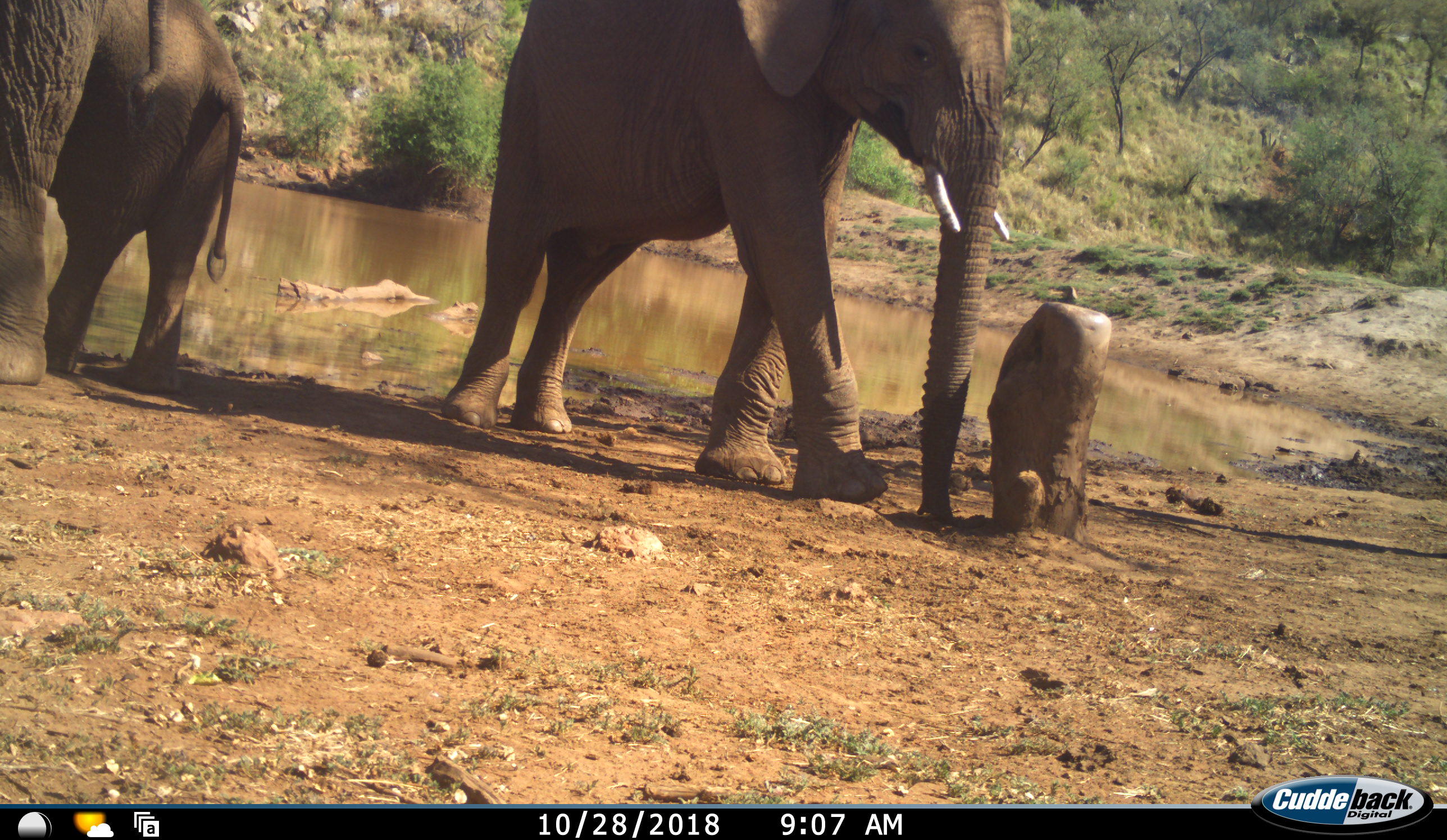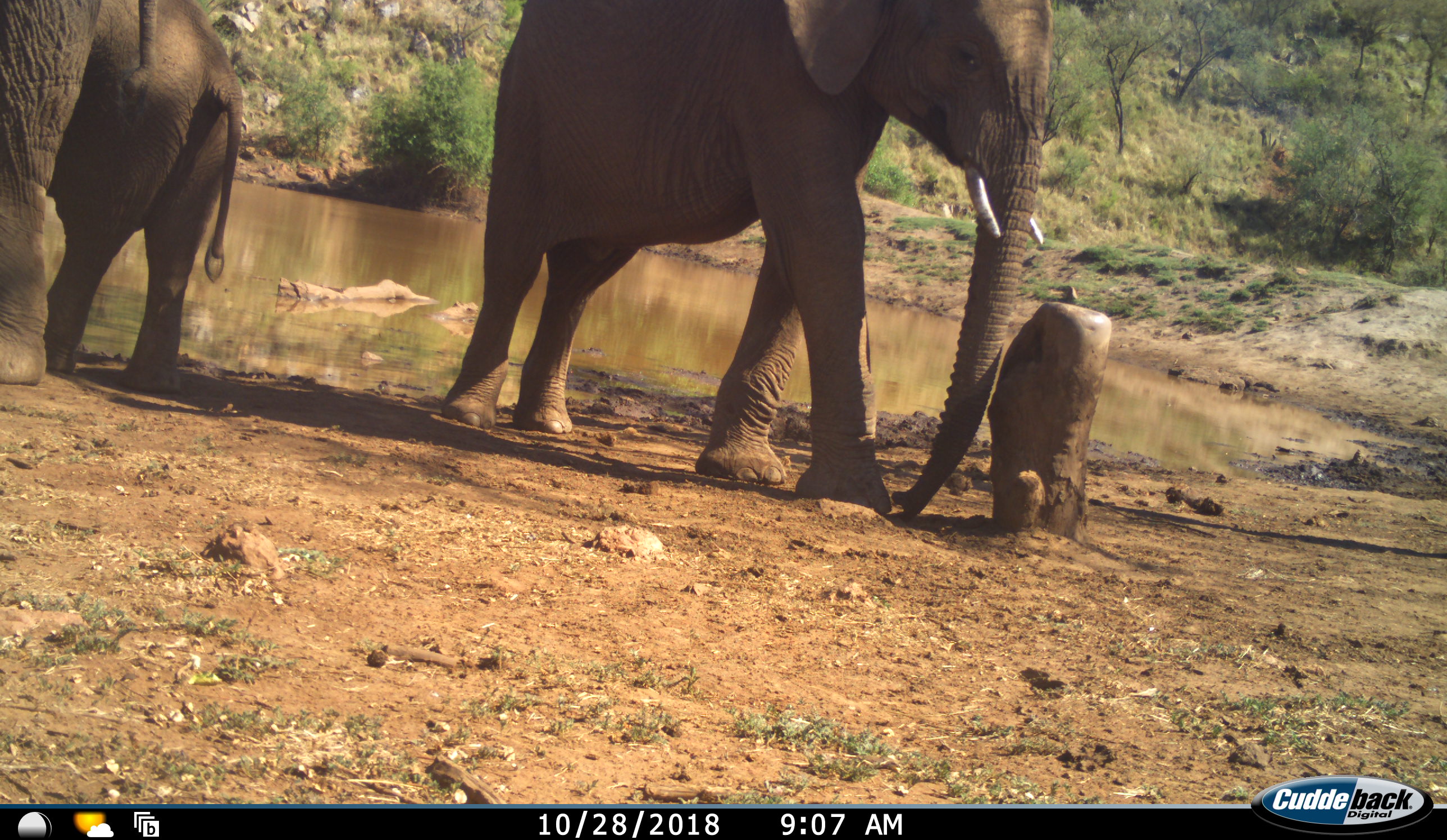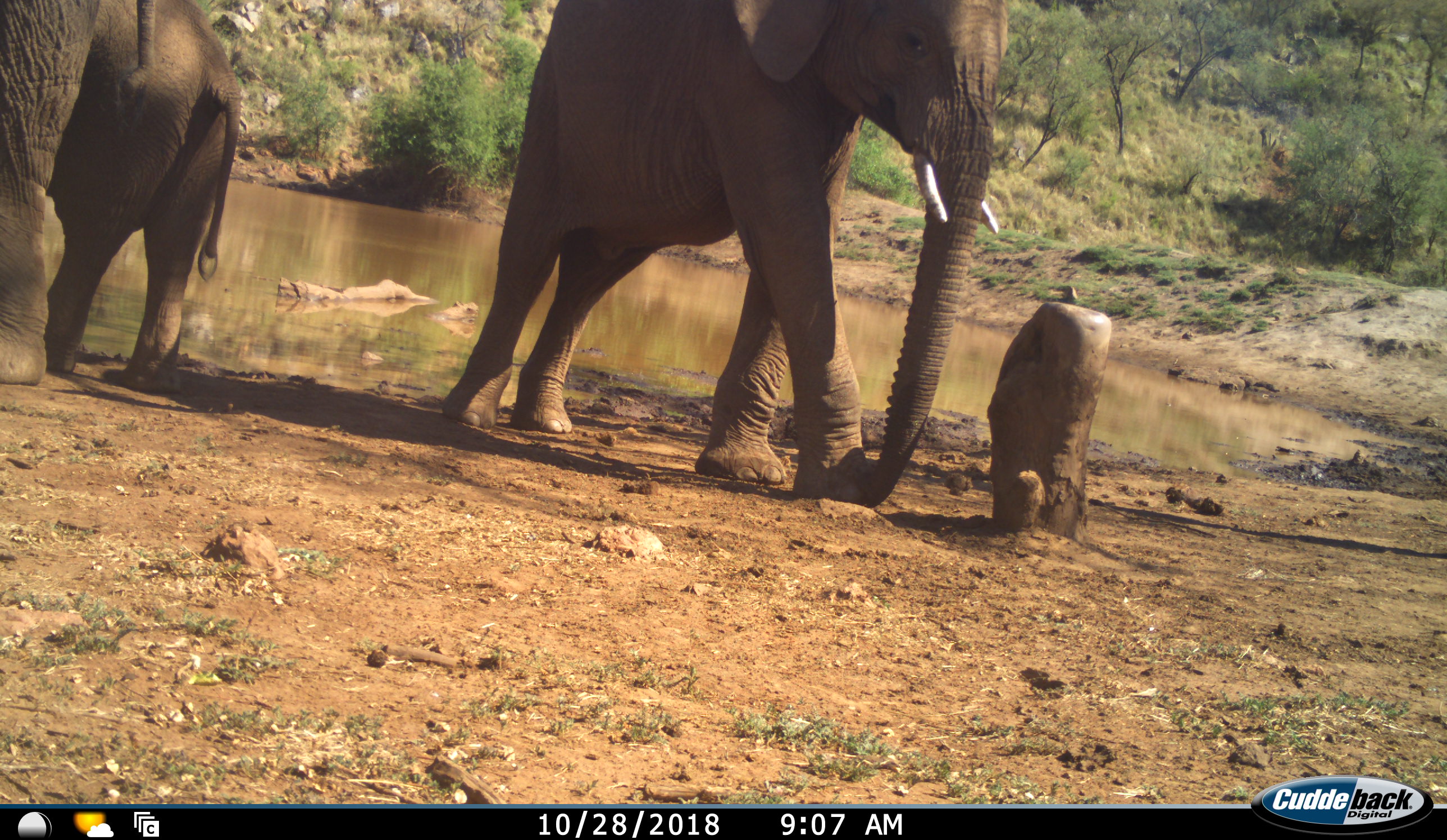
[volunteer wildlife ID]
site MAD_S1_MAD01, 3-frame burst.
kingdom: Animalia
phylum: Chordata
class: Mammalia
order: Proboscidea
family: Elephantidae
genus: Loxodonta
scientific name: Loxodonta africana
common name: african bush elephant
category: elephant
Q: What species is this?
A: Elephant (african bush elephant) (Loxodonta africana).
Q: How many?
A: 3.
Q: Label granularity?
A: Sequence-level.